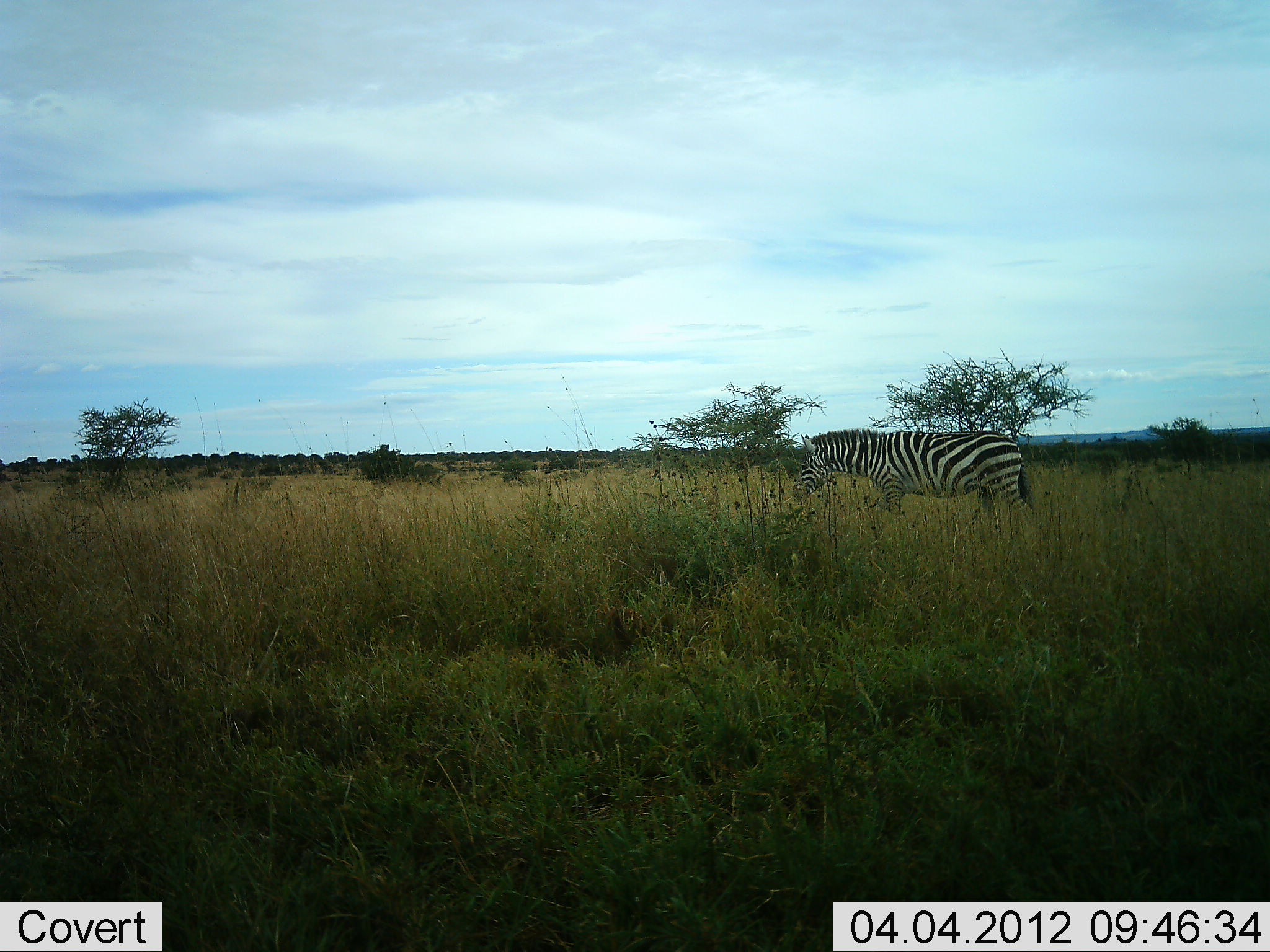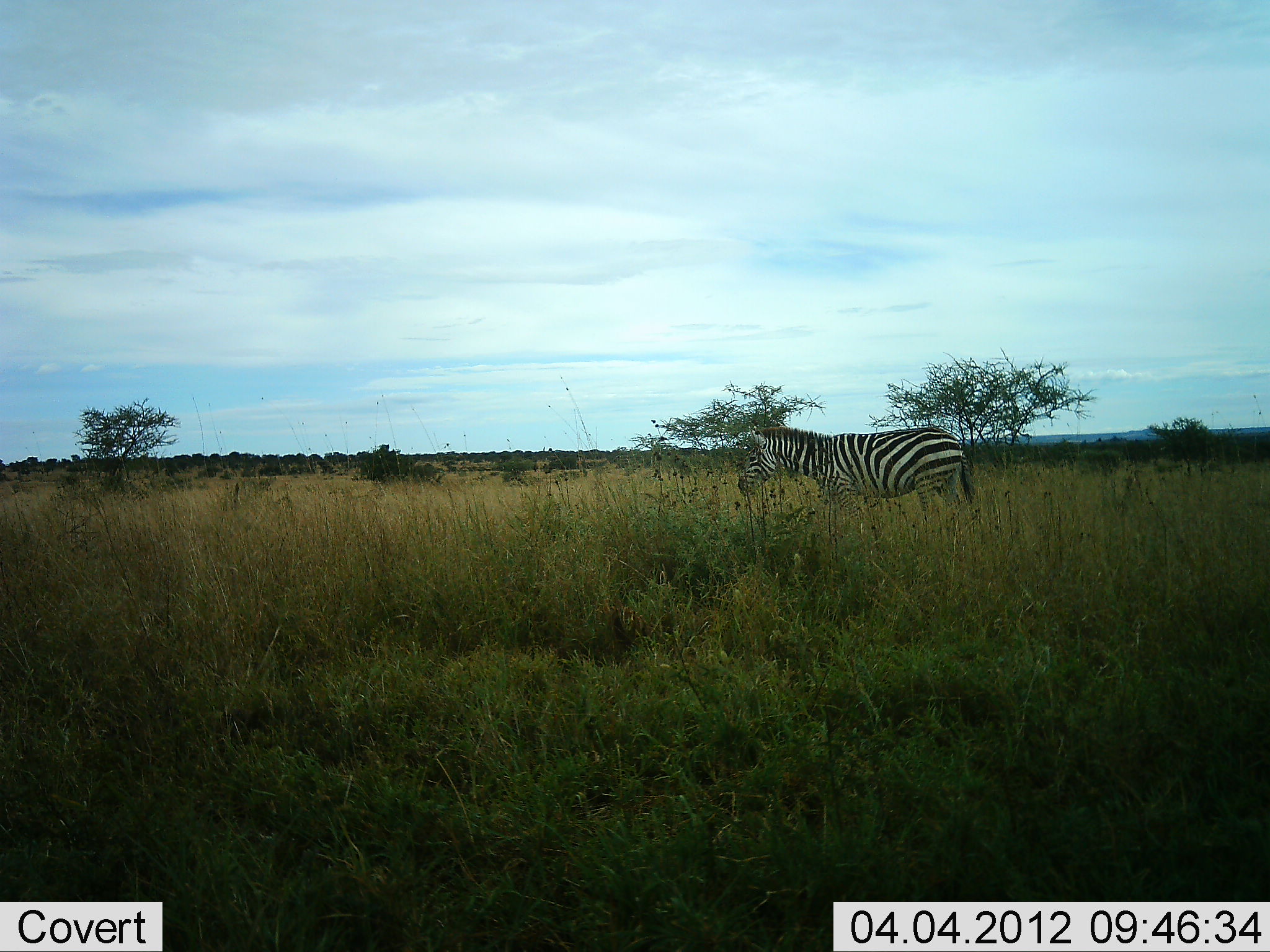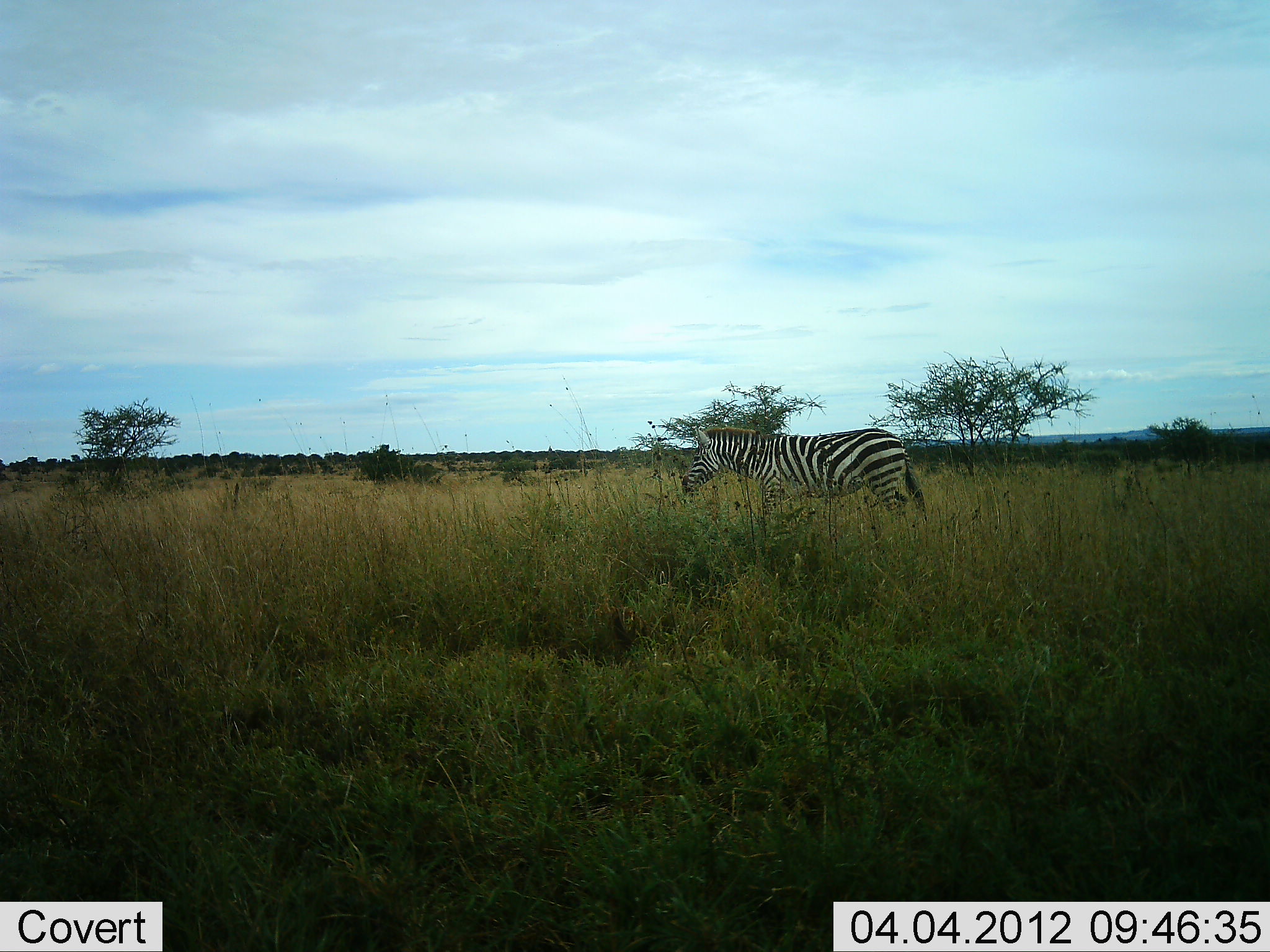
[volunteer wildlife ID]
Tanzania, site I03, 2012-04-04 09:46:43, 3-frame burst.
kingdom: Animalia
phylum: Chordata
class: Mammalia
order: Perissodactyla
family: Equidae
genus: Equus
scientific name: Equus quagga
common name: plains zebra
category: zebra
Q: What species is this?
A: Zebra (plains zebra) (Equus quagga).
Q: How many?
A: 1.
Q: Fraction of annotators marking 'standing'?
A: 11%.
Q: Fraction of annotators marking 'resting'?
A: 0%.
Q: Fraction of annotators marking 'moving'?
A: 89%.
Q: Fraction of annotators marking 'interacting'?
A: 0%.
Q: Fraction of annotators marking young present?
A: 0%.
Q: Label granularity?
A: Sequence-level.